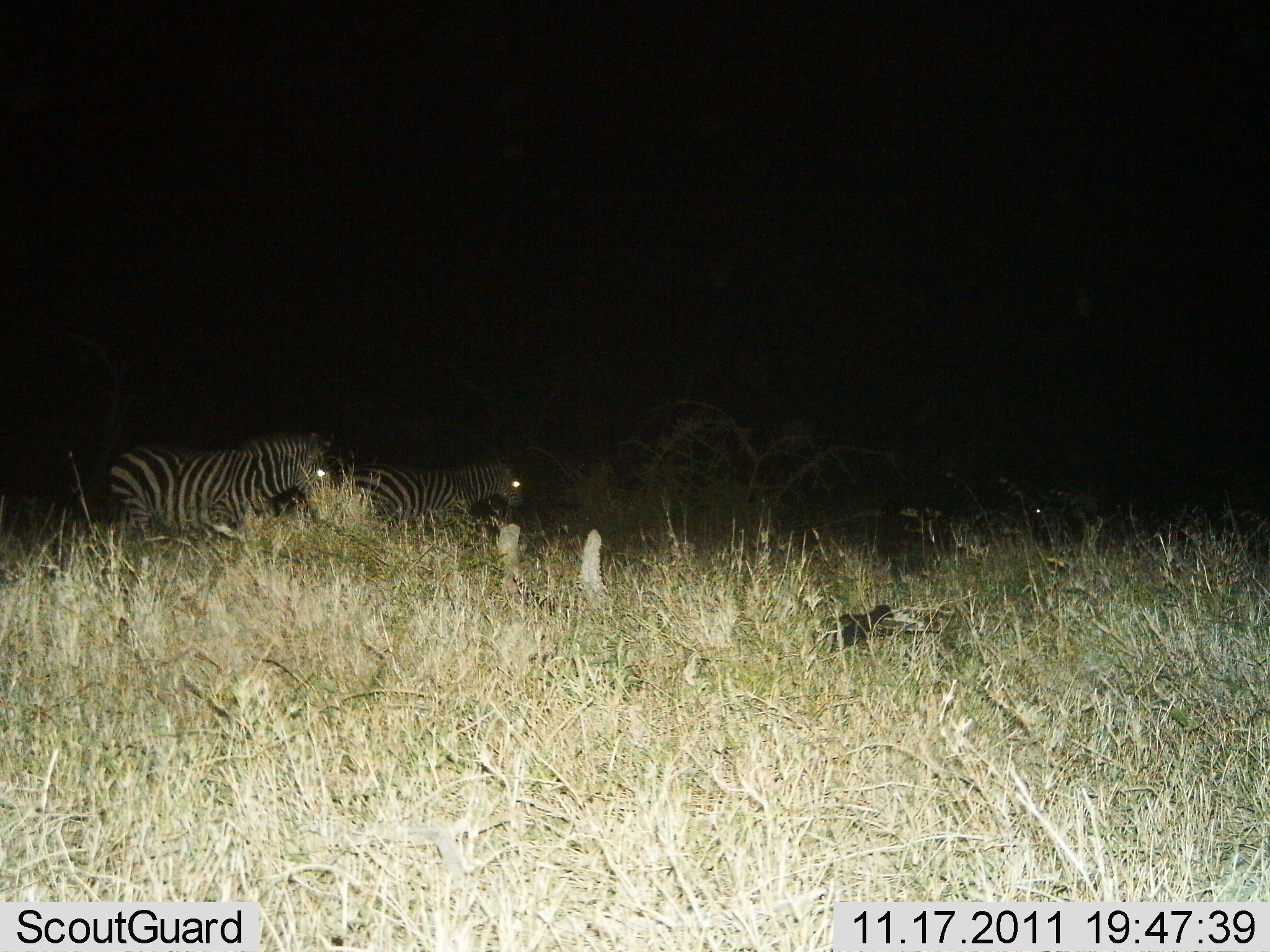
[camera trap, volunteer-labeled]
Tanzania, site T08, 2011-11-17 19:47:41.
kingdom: Animalia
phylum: Chordata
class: Mammalia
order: Perissodactyla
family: Equidae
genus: Equus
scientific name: Equus quagga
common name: plains zebra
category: zebra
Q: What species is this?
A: Zebra (plains zebra) (Equus quagga).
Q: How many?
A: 2.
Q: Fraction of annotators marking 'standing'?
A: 44%.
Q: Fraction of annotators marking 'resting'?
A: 6%.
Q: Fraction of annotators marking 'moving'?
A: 50%.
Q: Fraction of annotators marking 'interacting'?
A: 0%.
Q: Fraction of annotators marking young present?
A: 6%.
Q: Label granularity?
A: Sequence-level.